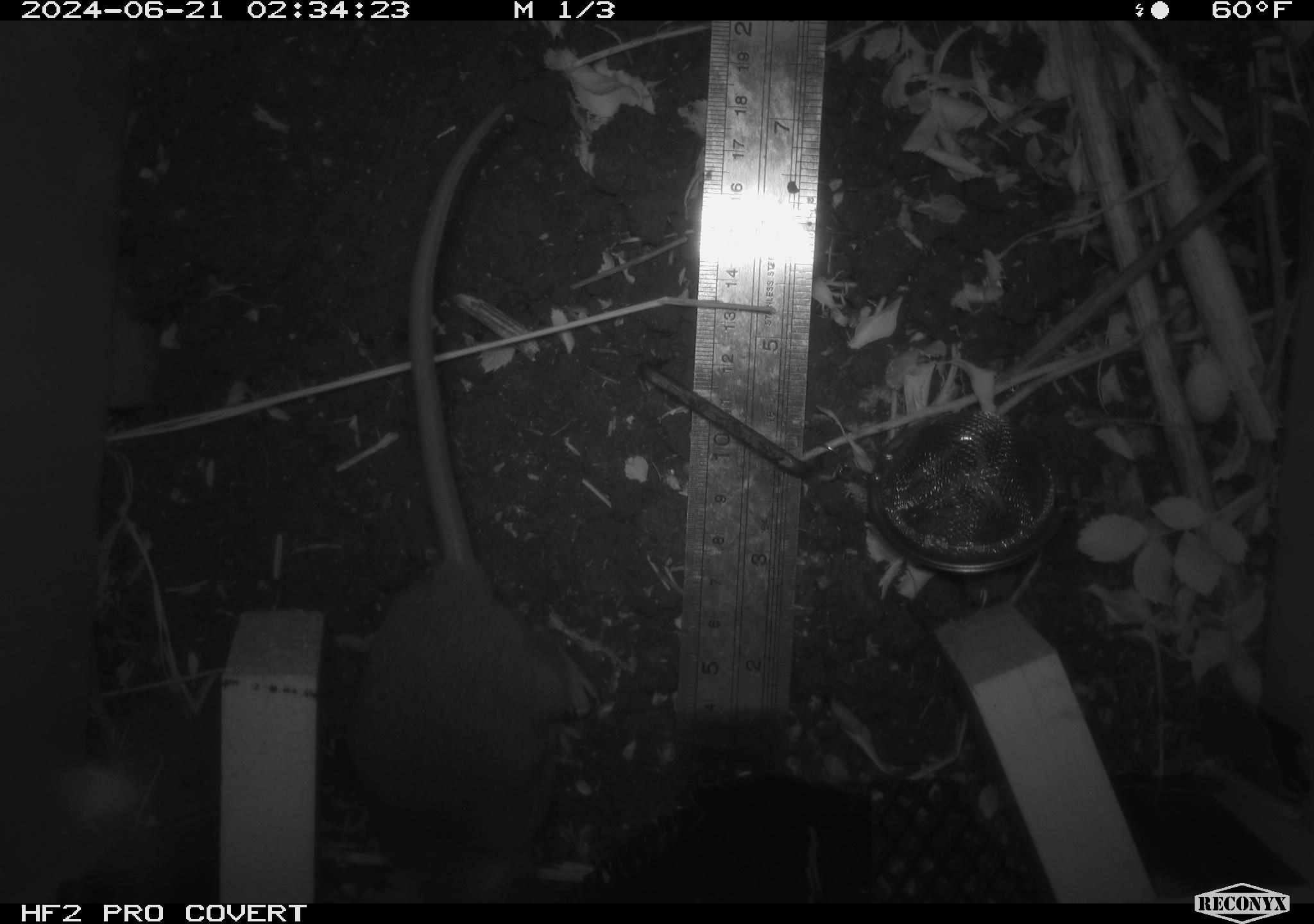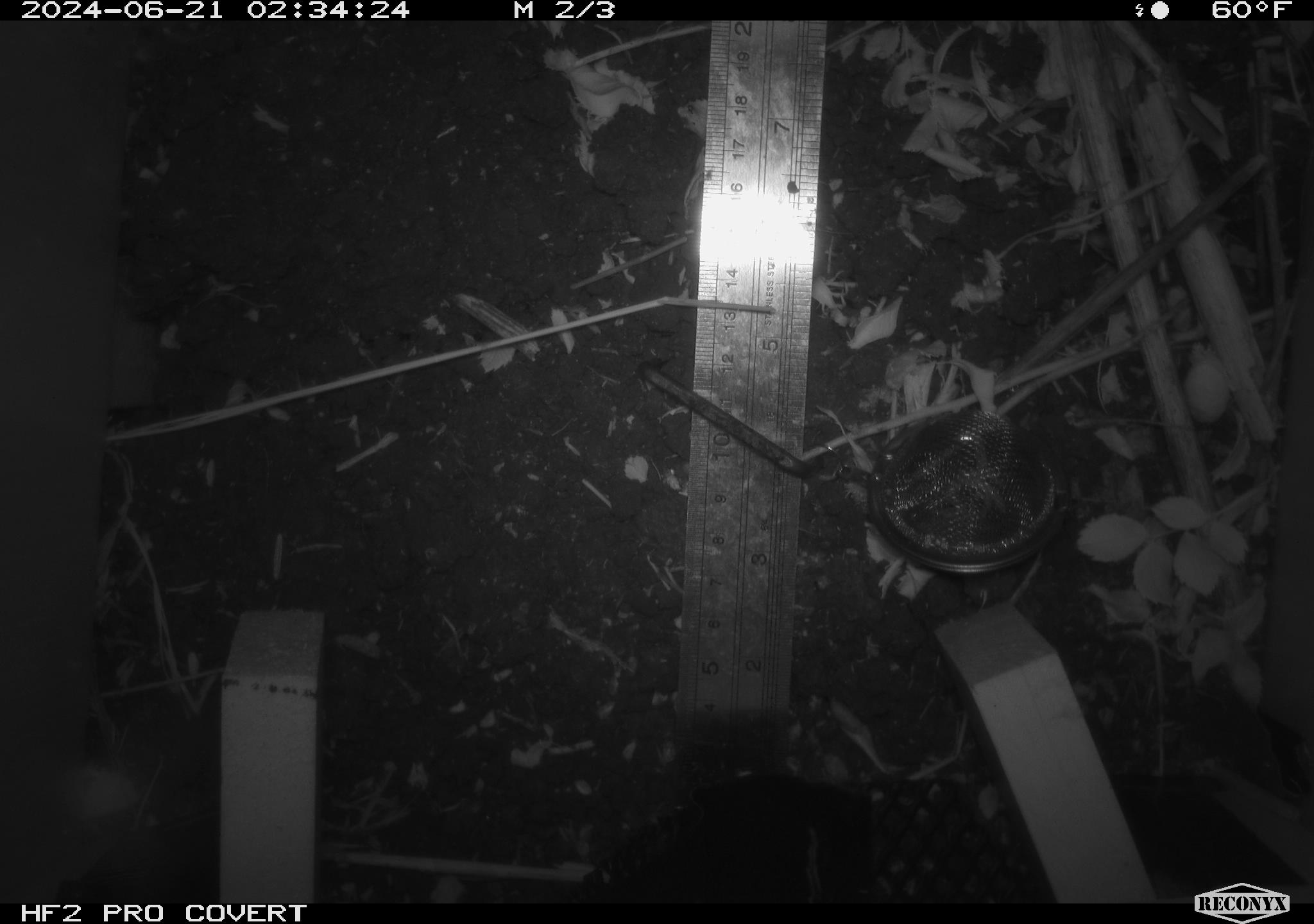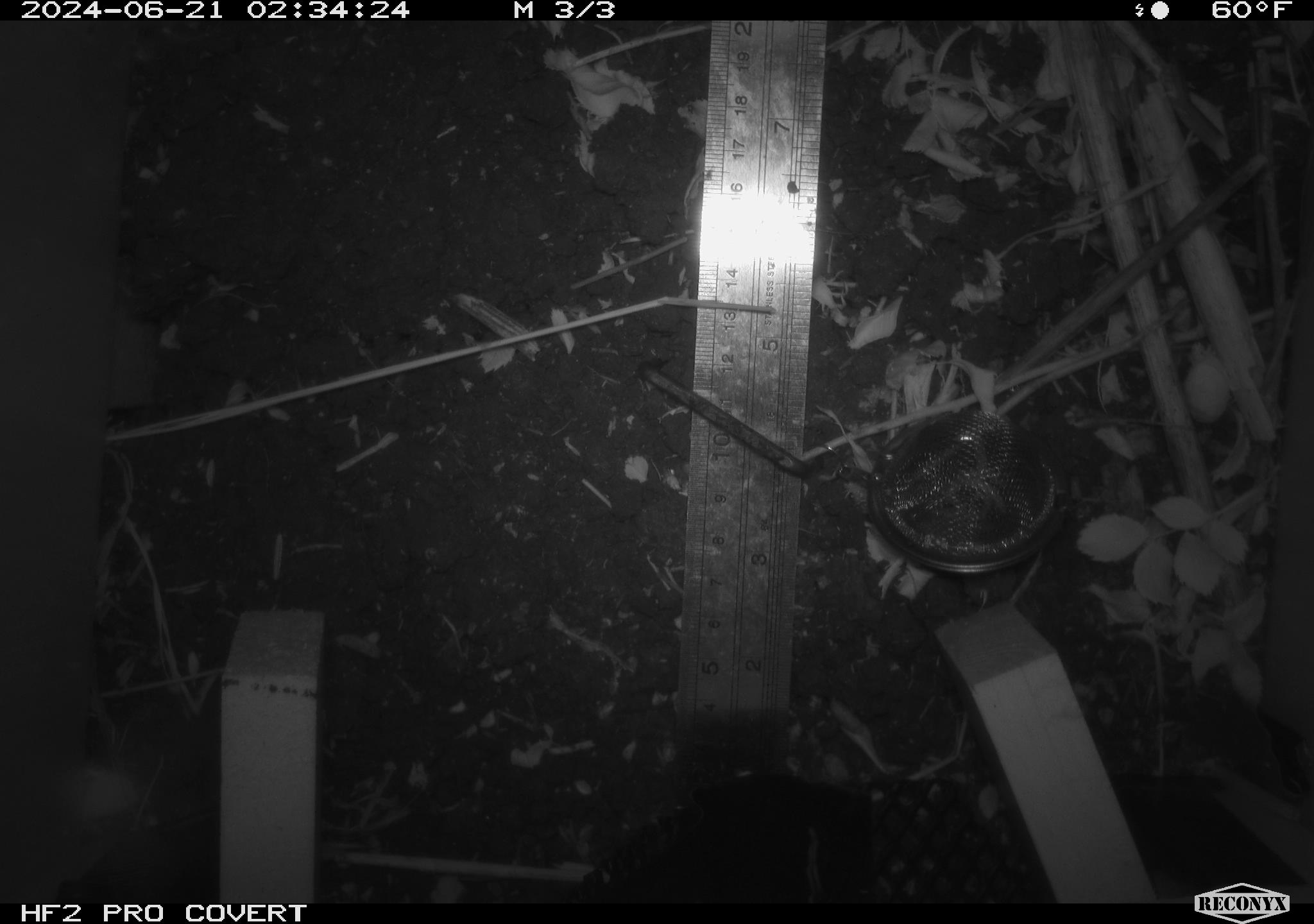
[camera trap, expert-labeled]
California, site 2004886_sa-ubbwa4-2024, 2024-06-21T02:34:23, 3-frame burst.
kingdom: Animalia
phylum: Chordata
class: Mammalia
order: Rodentia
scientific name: Rodentia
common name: woodrat or rat or mouse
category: woodrat or rat or mouse species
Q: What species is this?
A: Woodrat or rat or mouse species (woodrat or rat or mouse) (Rodentia).